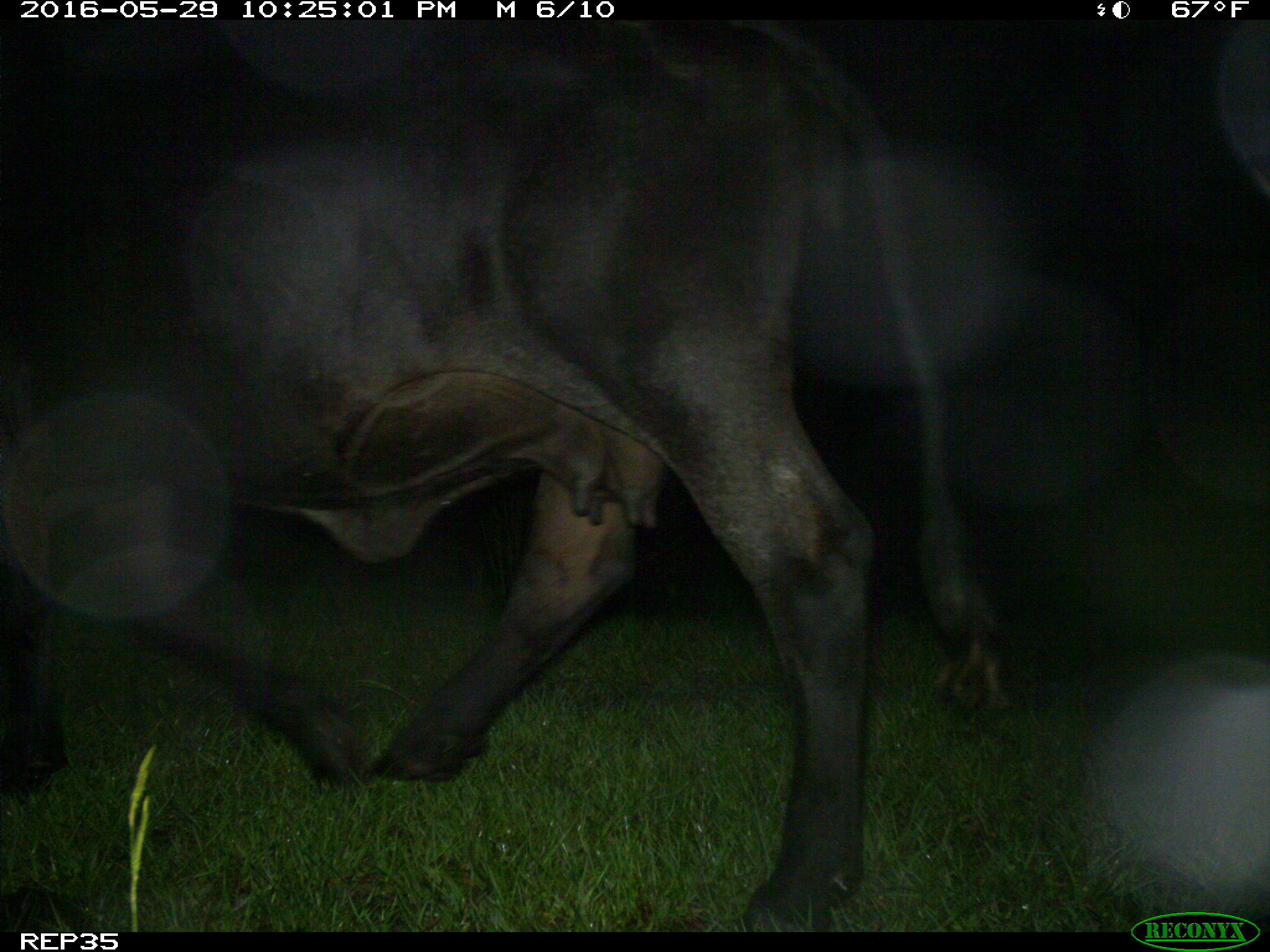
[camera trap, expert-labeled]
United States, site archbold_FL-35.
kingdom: Animalia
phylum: Chordata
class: Mammalia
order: Artiodactyla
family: Bovidae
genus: Bos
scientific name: Bos taurus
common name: domestic cow